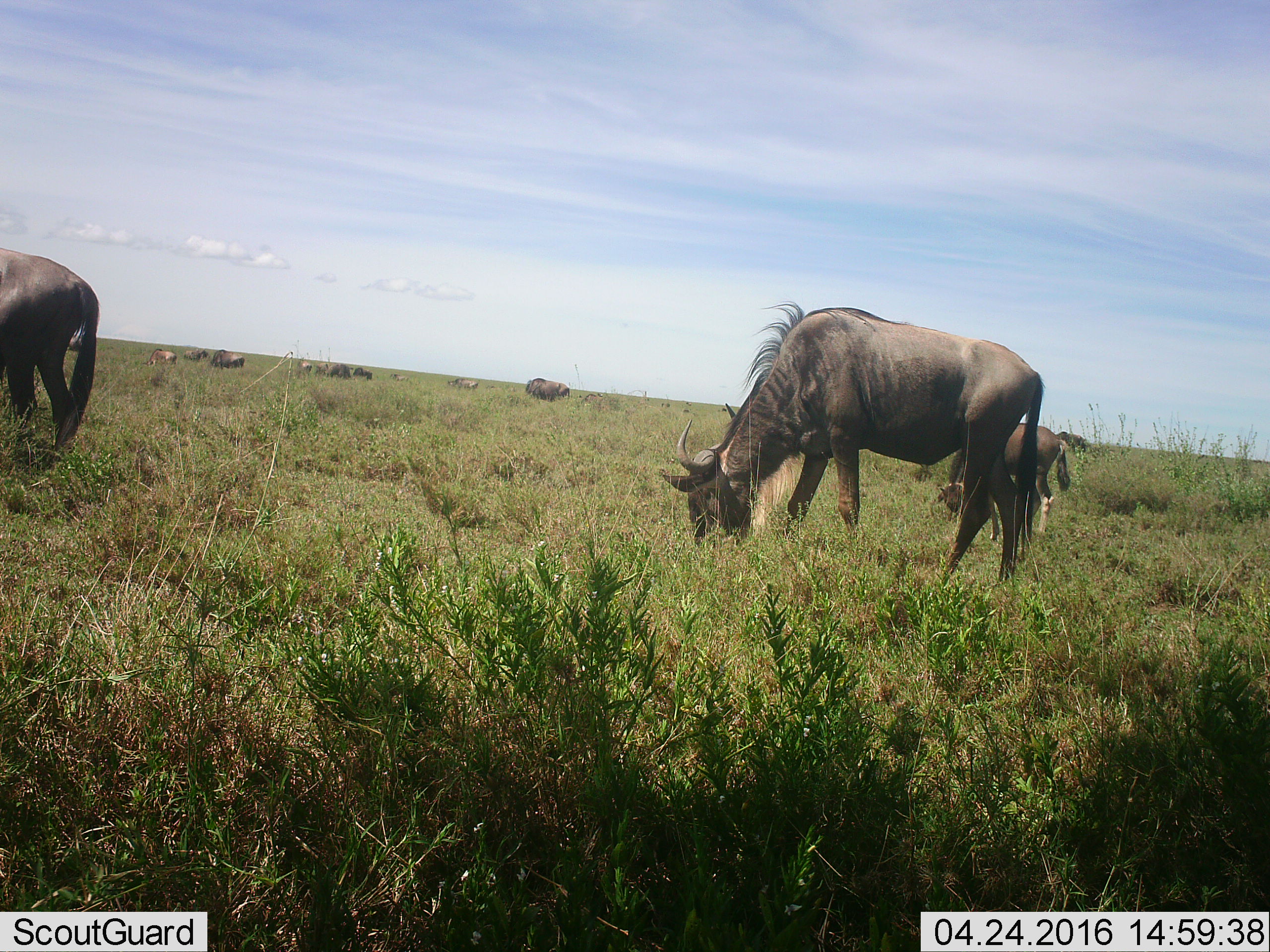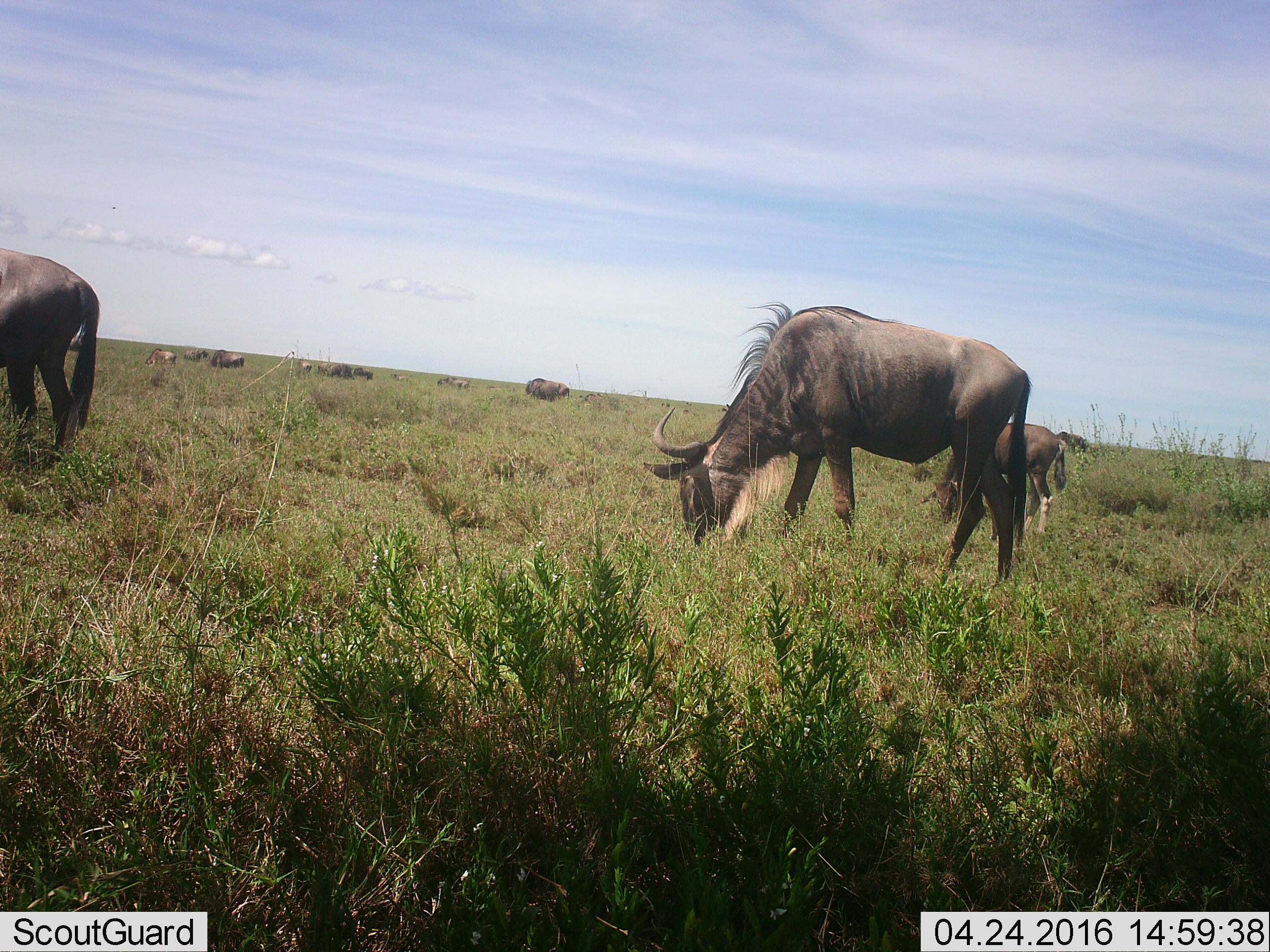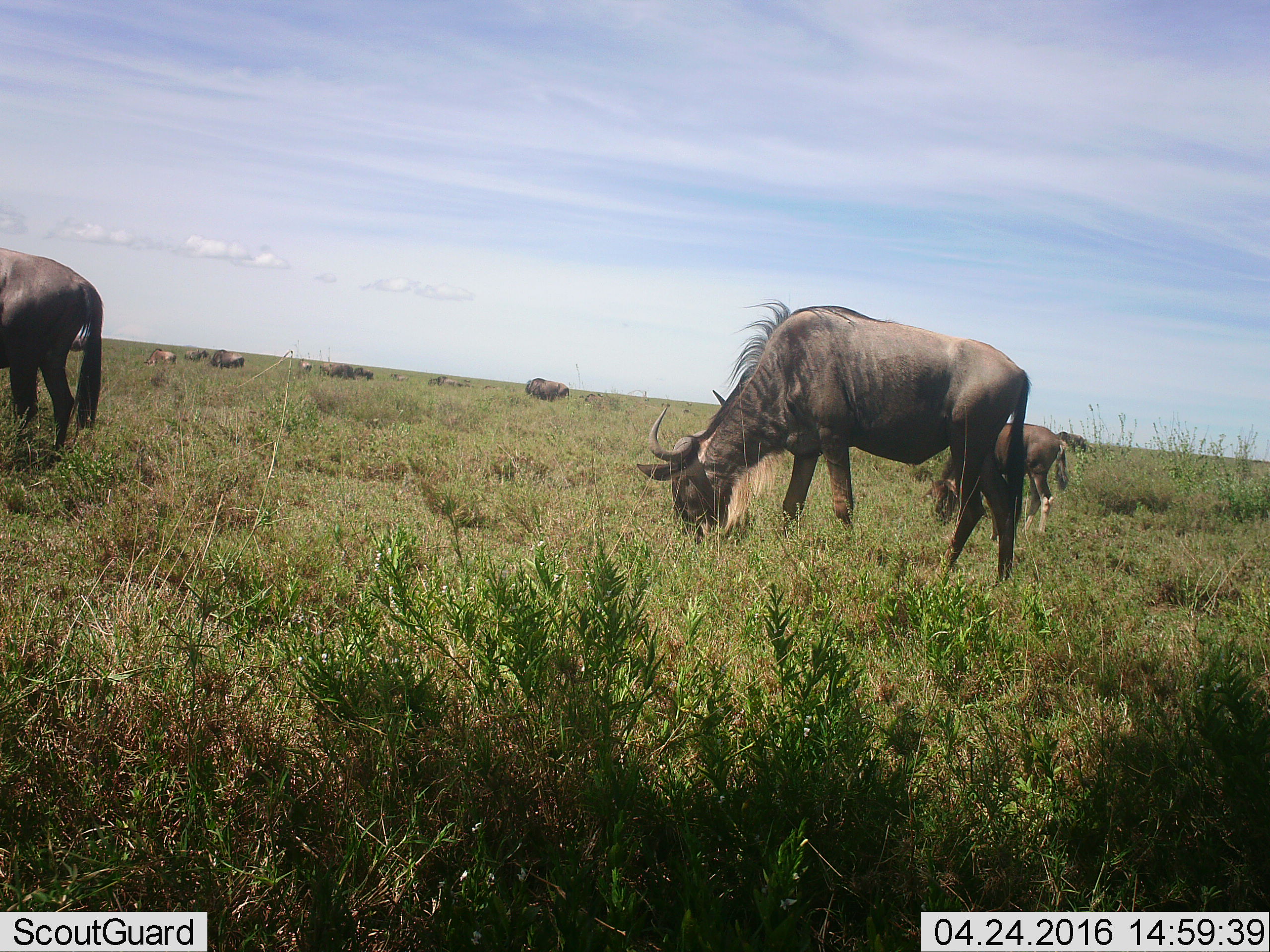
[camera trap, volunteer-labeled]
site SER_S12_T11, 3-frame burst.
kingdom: Animalia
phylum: Chordata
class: Mammalia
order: Artiodactyla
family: Bovidae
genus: Connochaetes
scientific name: Connochaetes taurinus taurinus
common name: blue wildebeest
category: wildebeestblue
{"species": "wildebeestblue (blue wildebeest) (Connochaetes taurinus taurinus)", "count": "11-50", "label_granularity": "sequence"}